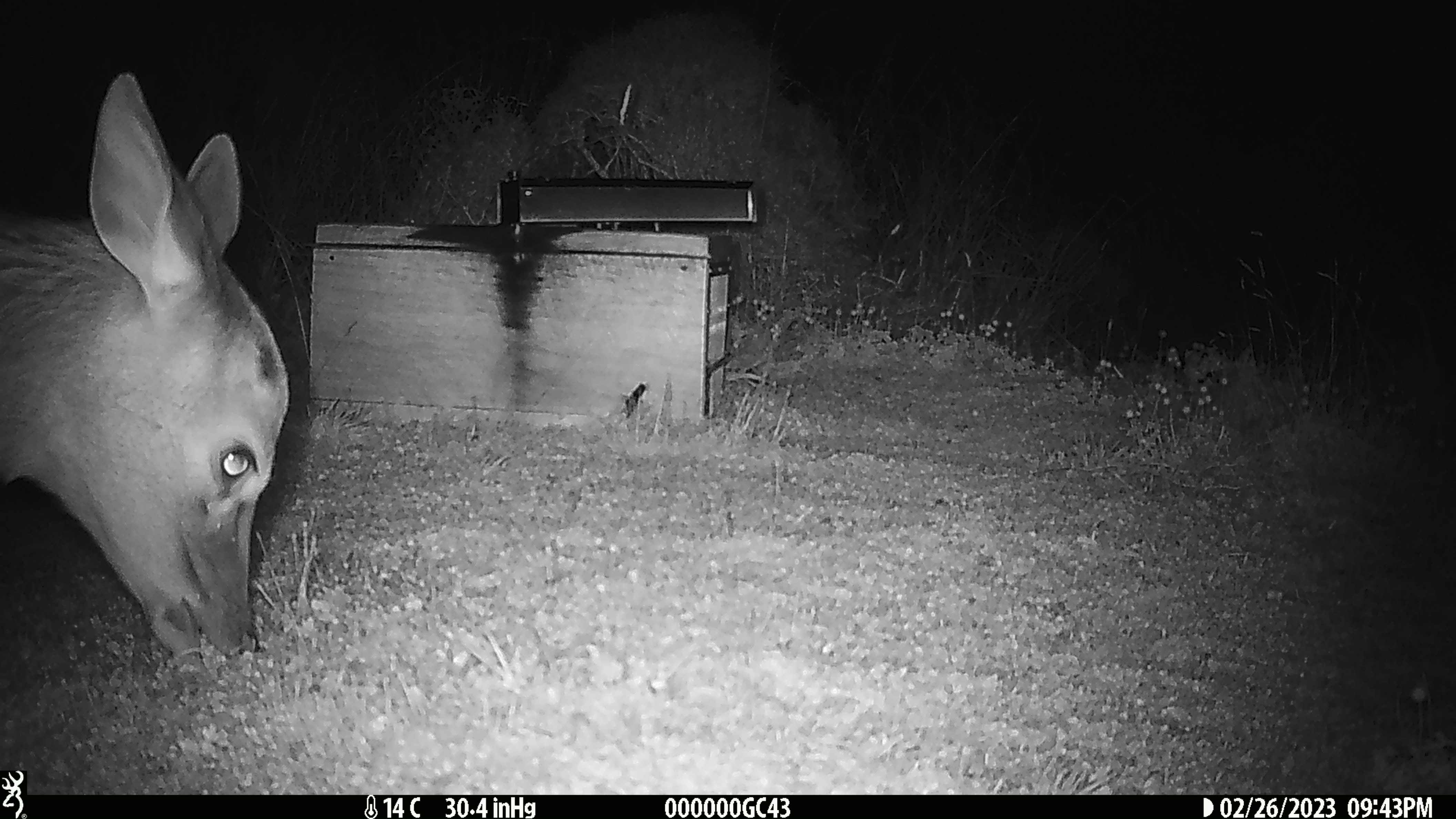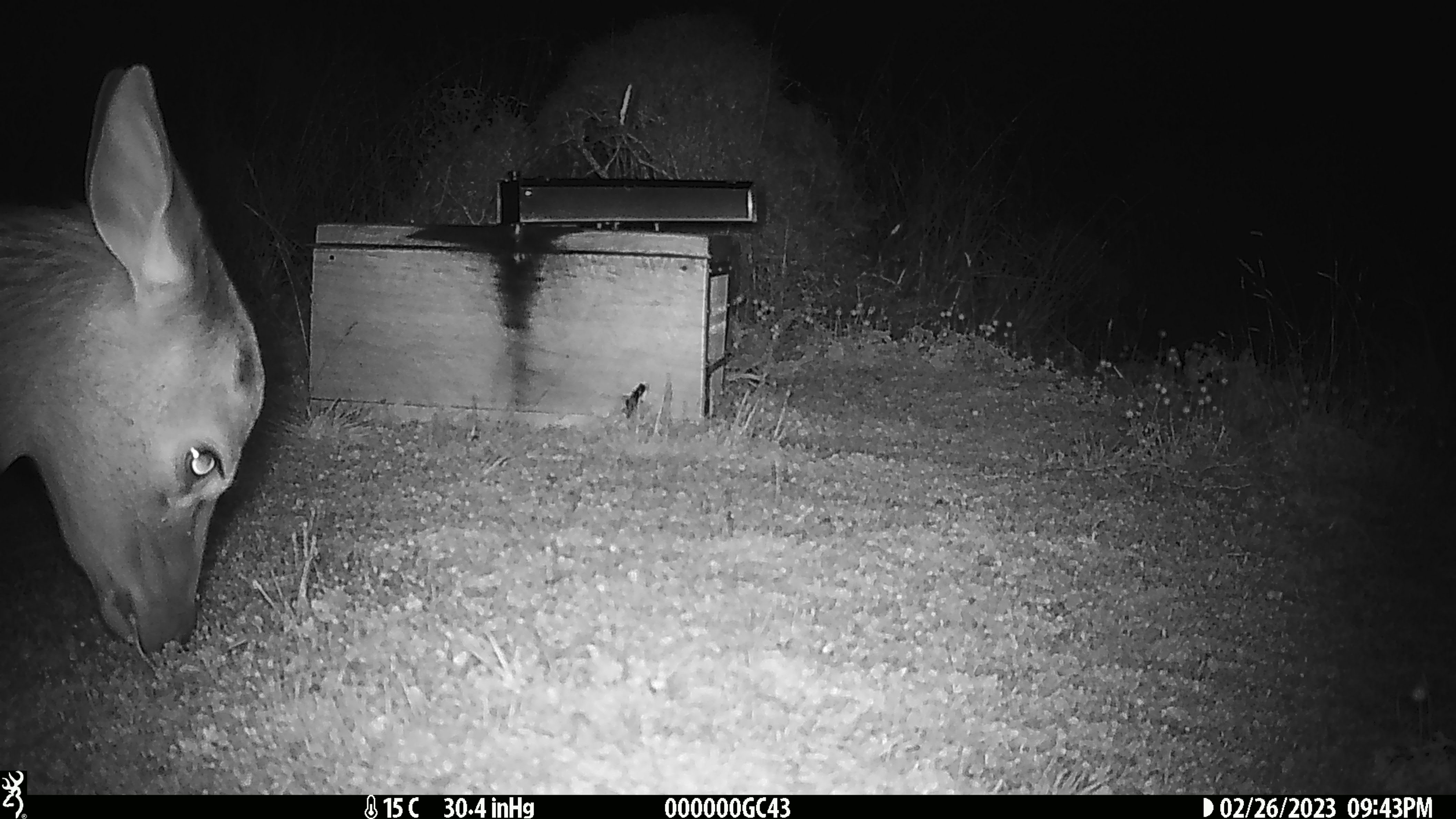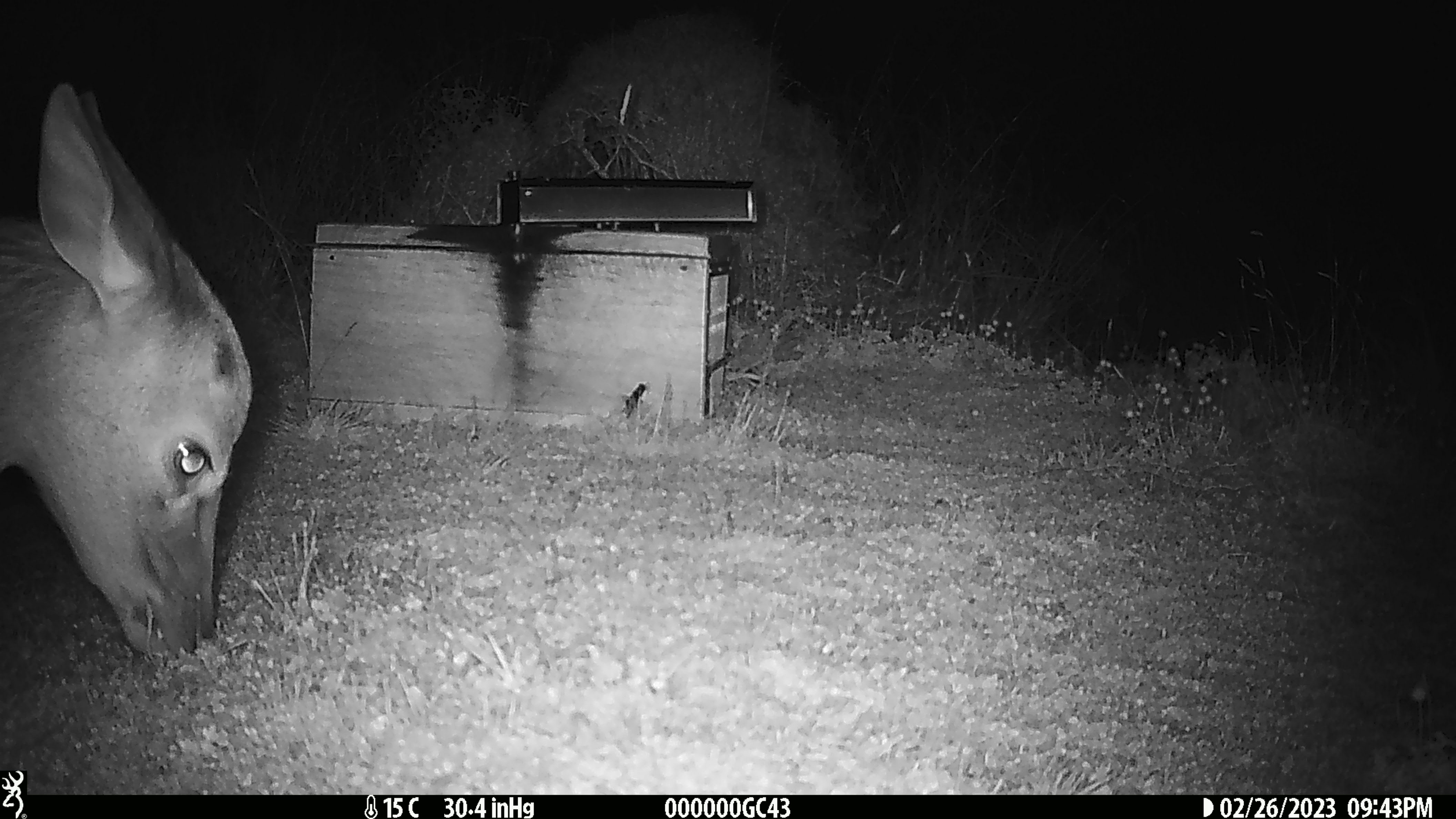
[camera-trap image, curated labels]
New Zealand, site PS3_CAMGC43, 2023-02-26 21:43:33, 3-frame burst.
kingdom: Animalia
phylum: Chordata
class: Mammalia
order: Artiodactyla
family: Cervidae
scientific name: Cervidae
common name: deer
Deer (Cervidae).